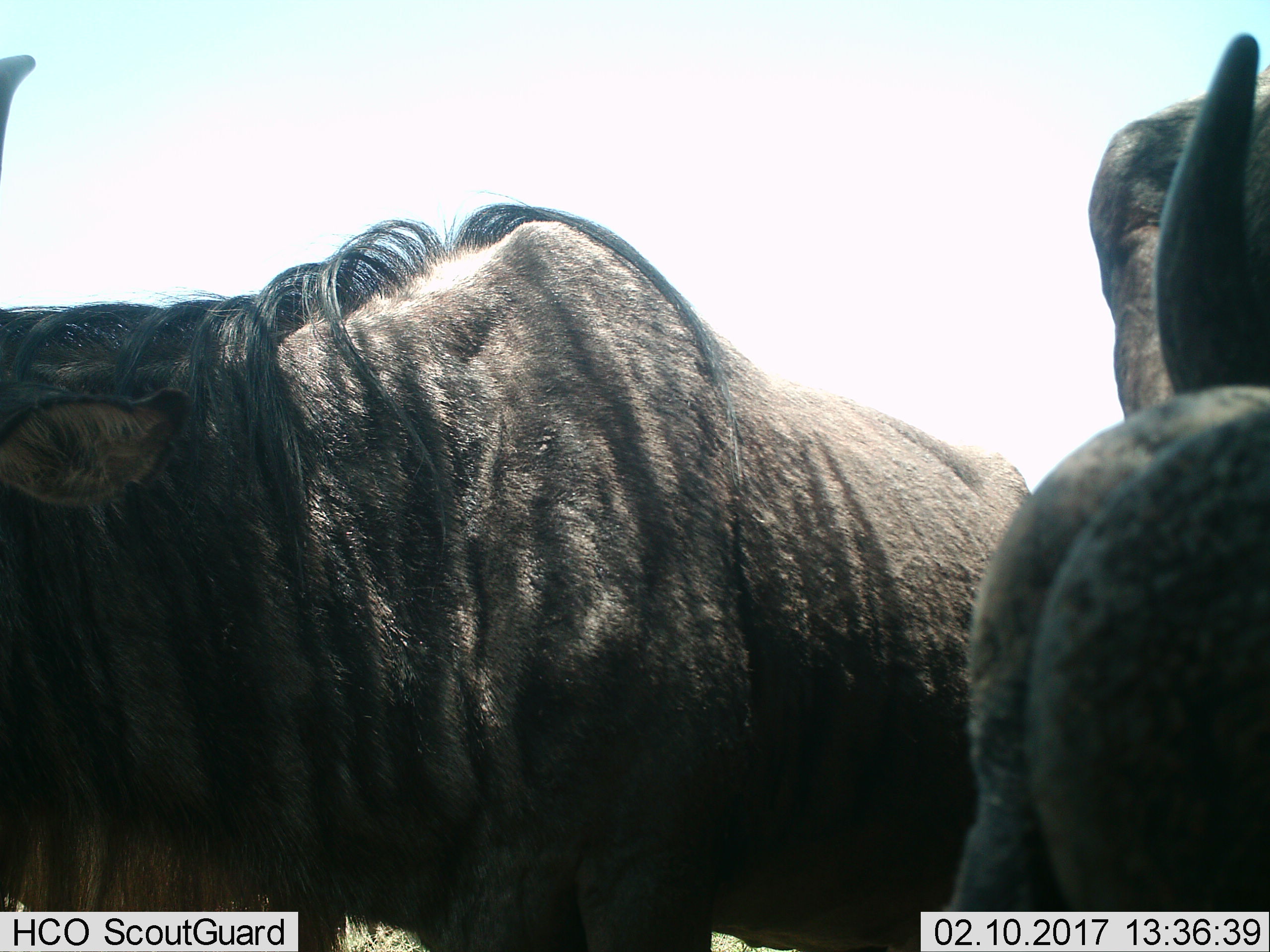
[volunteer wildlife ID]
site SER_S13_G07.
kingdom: Animalia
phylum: Chordata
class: Mammalia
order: Artiodactyla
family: Bovidae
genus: Connochaetes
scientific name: Connochaetes taurinus taurinus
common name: blue wildebeest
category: wildebeestblue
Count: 2.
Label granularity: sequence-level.